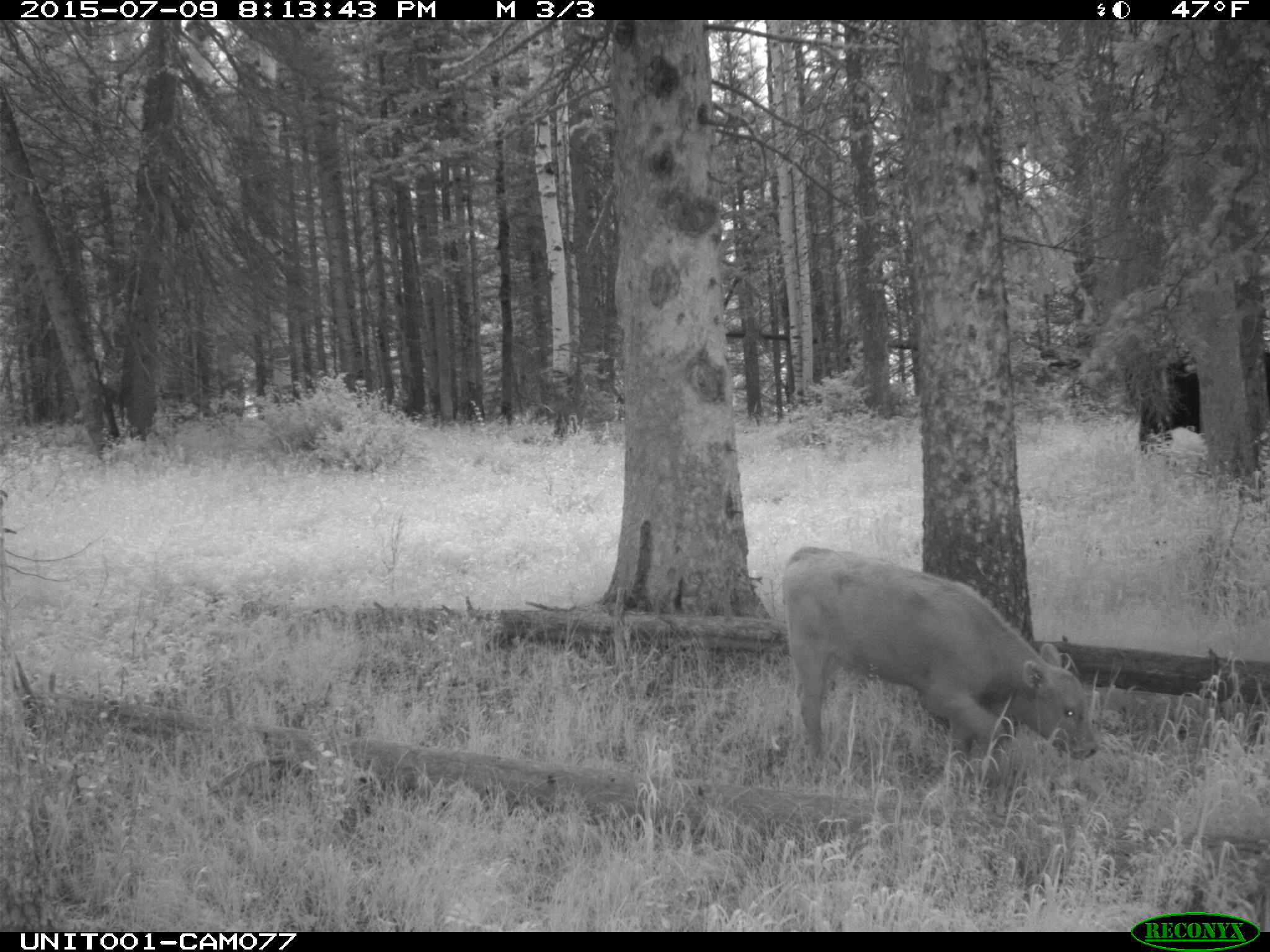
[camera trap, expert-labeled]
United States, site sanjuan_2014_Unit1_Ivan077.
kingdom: Animalia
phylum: Chordata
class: Mammalia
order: Artiodactyla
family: Bovidae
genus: Bos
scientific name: Bos taurus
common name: domestic cow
Bos taurus (domestic cow).